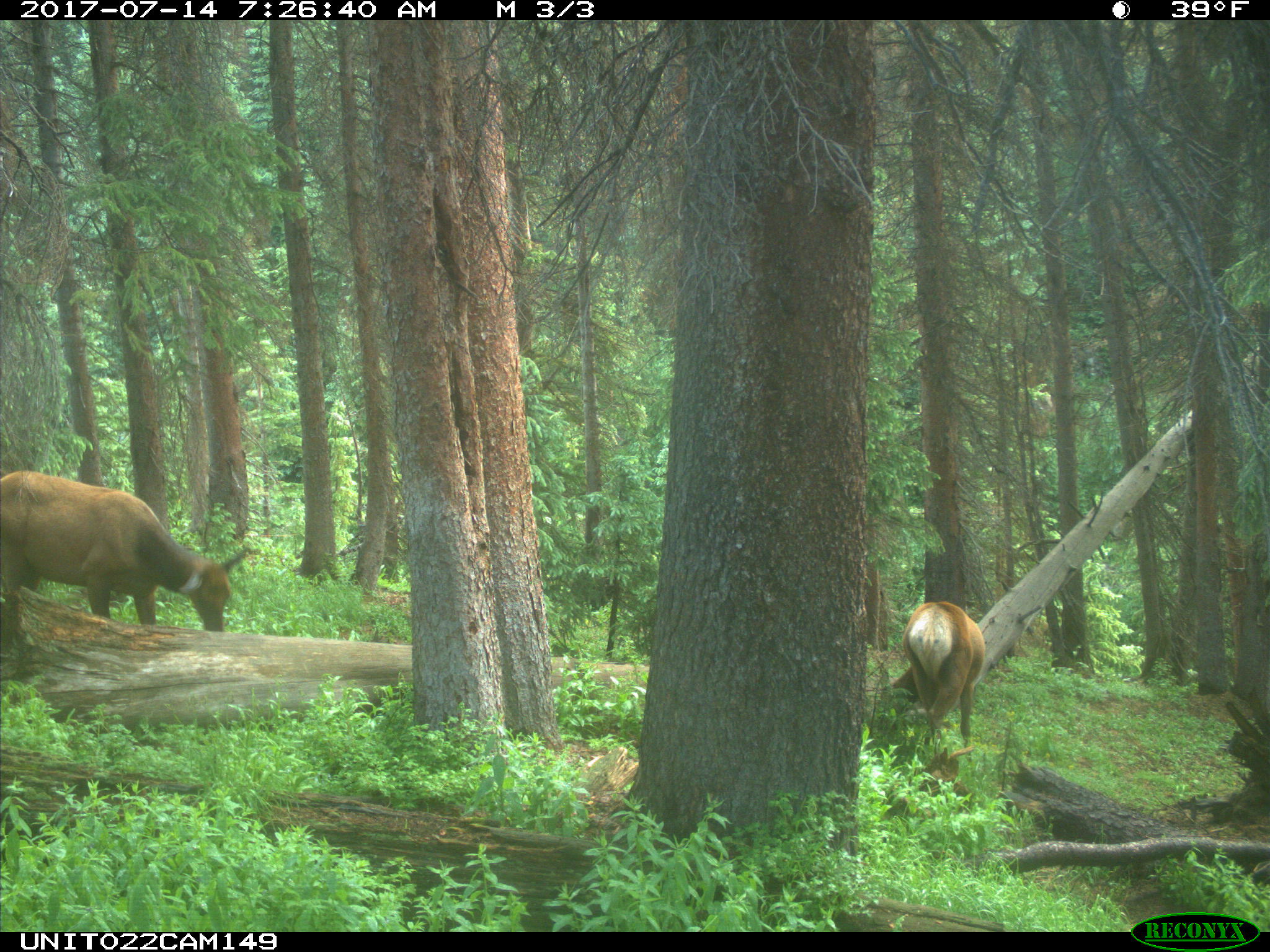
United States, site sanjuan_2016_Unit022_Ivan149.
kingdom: Animalia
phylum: Chordata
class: Mammalia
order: Artiodactyla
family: Cervidae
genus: Cervus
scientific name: Cervus elaphus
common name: red deer